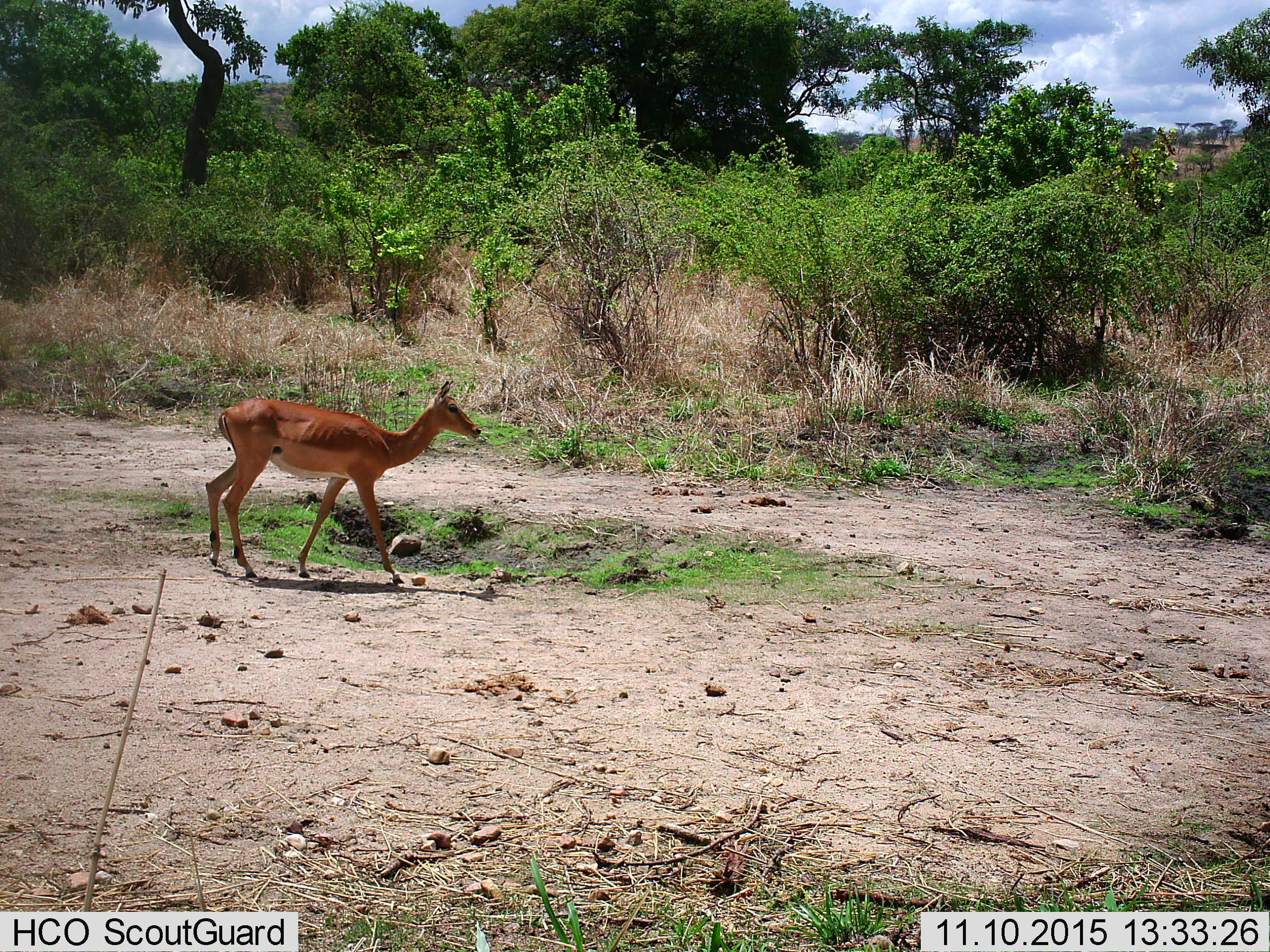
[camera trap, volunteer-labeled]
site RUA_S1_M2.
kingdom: Animalia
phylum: Chordata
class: Mammalia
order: Artiodactyla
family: Bovidae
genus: Aepyceros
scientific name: Aepyceros melampus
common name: impala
Impala (Aepyceros melampus), count 1. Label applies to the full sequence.